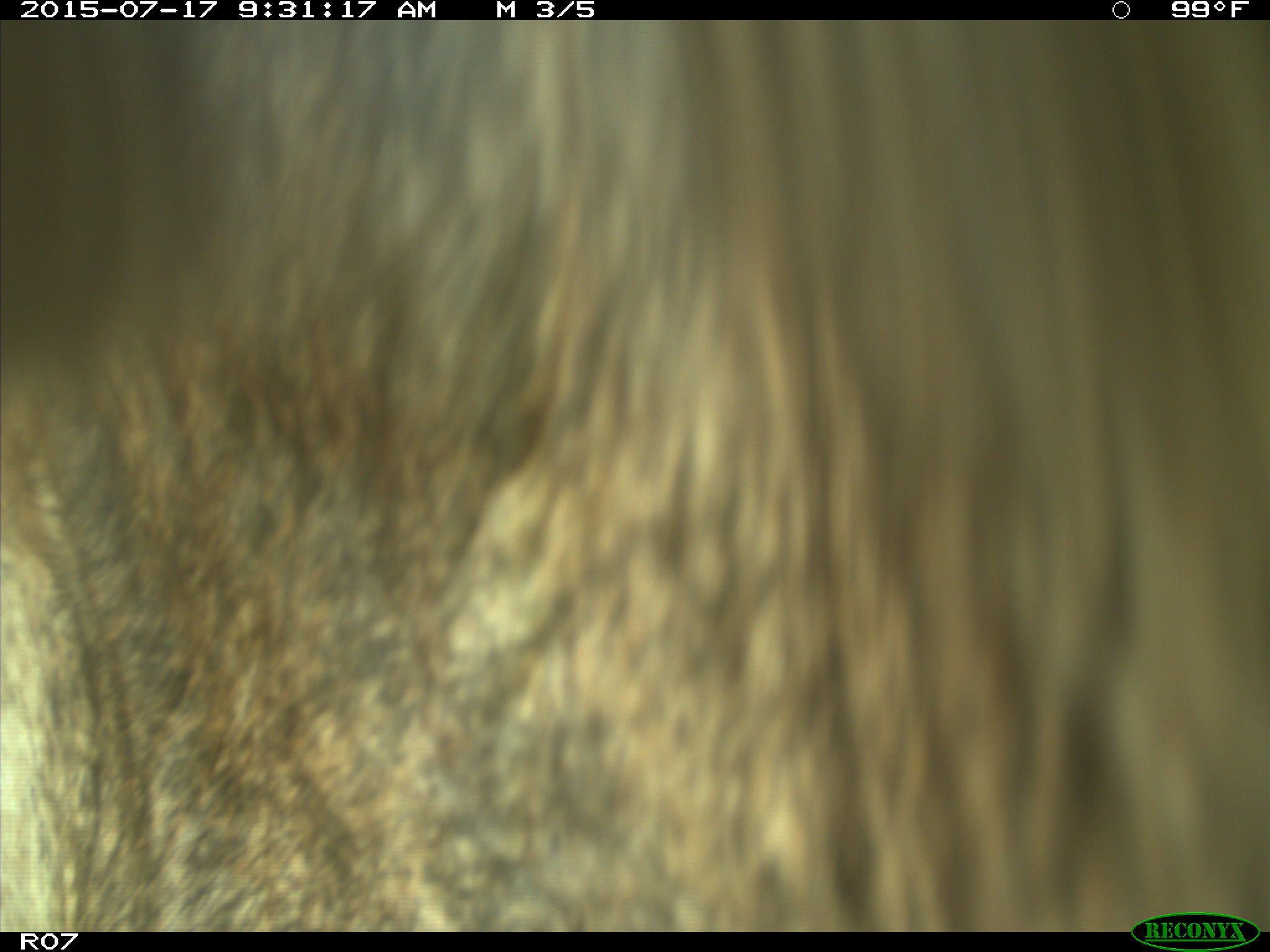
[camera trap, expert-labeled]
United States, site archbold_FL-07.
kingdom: Animalia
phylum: Chordata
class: Mammalia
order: Artiodactyla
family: Bovidae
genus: Bos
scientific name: Bos taurus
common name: domestic cow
Bos taurus (domestic cow).